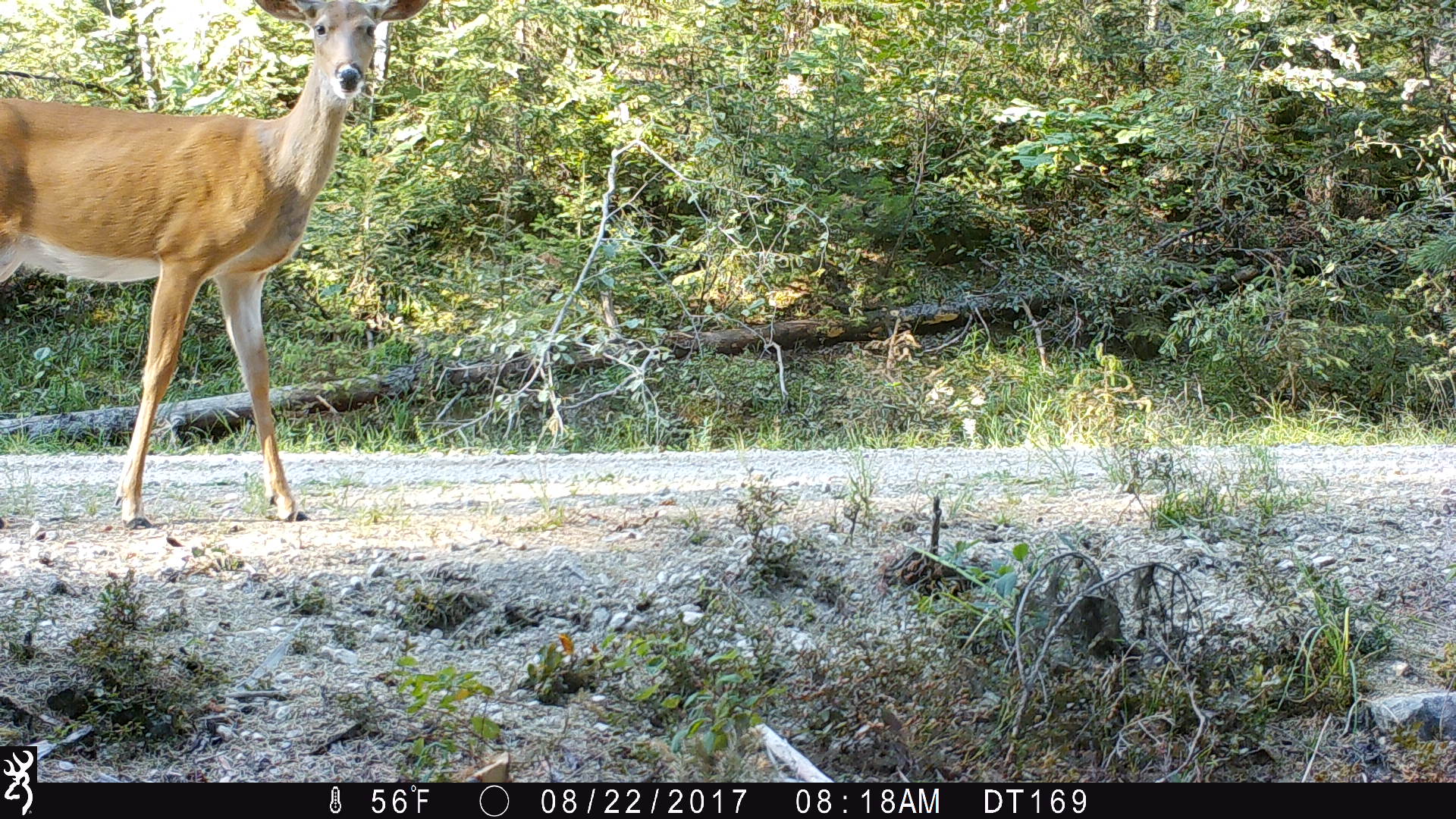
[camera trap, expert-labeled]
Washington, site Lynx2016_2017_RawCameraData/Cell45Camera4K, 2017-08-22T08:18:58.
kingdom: Animalia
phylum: Chordata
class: Mammalia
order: Artiodactyla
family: Cervidae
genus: Odocoileus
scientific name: Odocoileus virginianus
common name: white-tailed deer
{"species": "Odocoileus virginianus (white-tailed deer)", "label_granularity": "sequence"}